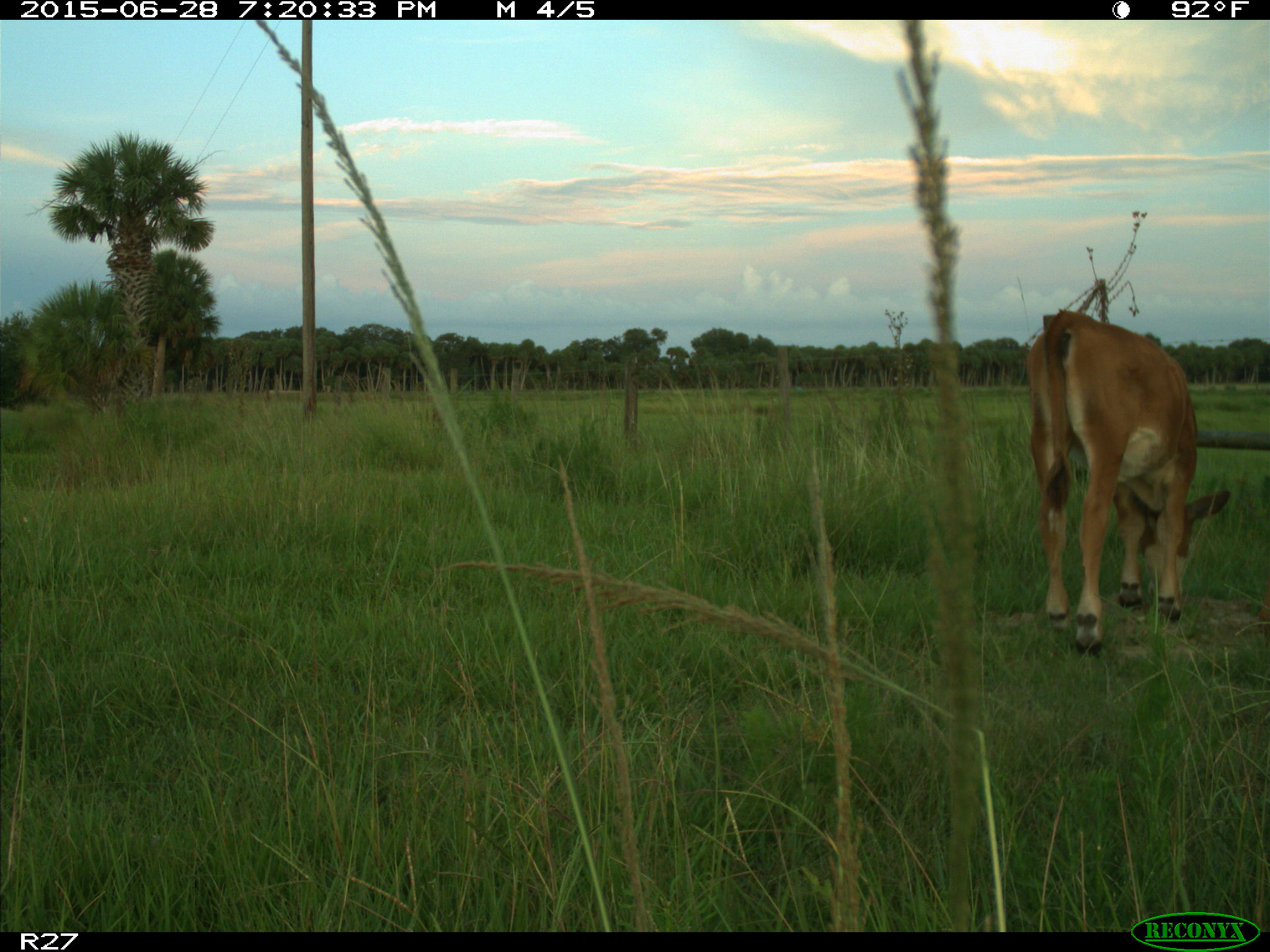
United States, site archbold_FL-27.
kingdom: Animalia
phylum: Chordata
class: Mammalia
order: Artiodactyla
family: Bovidae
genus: Bos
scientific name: Bos taurus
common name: domestic cow